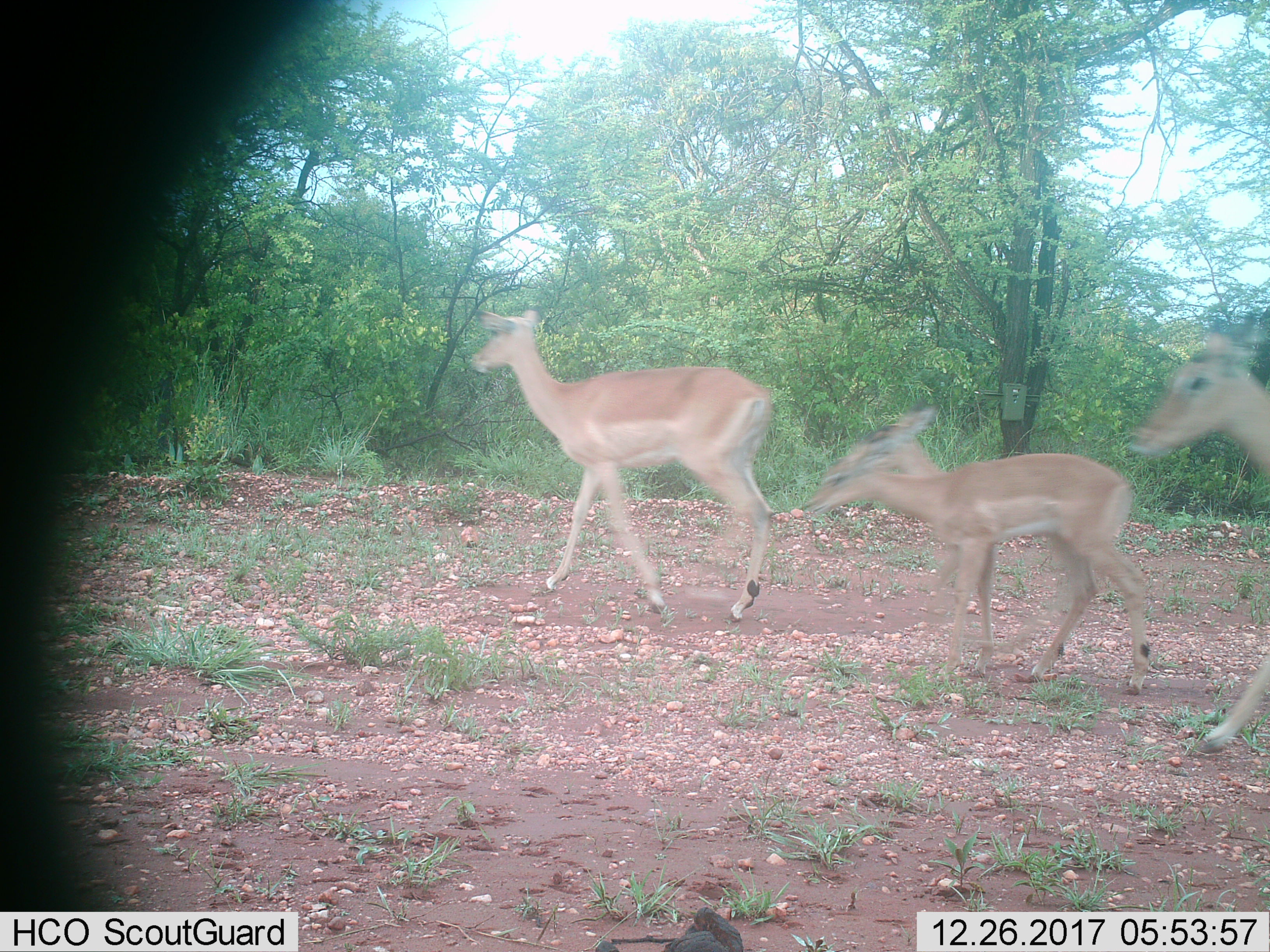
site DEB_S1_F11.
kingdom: Animalia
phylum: Chordata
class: Mammalia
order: Artiodactyla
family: Bovidae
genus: Aepyceros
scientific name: Aepyceros melampus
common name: impala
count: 4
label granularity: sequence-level